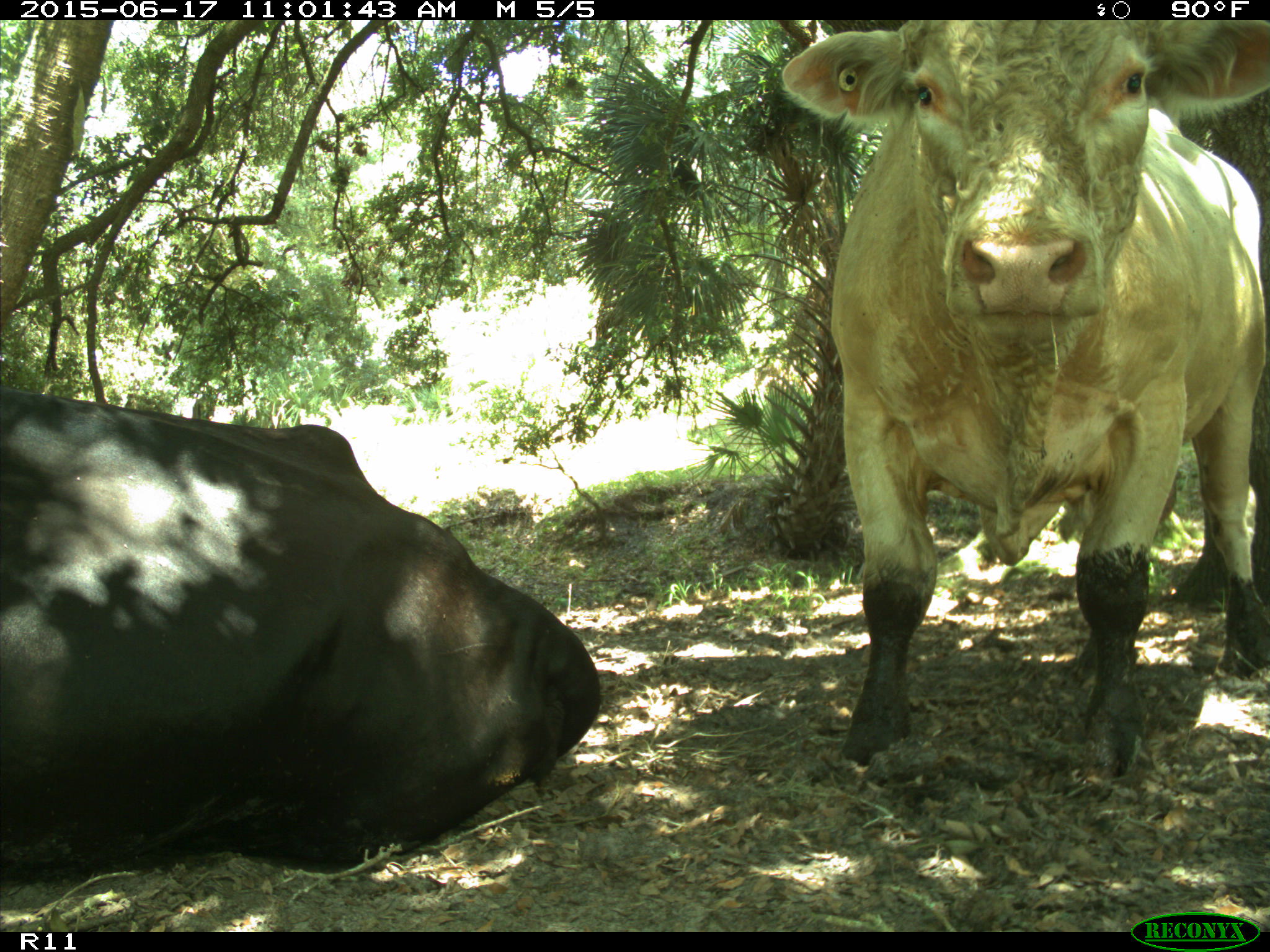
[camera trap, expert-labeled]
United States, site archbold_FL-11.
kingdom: Animalia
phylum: Chordata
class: Mammalia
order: Artiodactyla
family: Bovidae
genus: Bos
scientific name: Bos taurus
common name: domestic cow